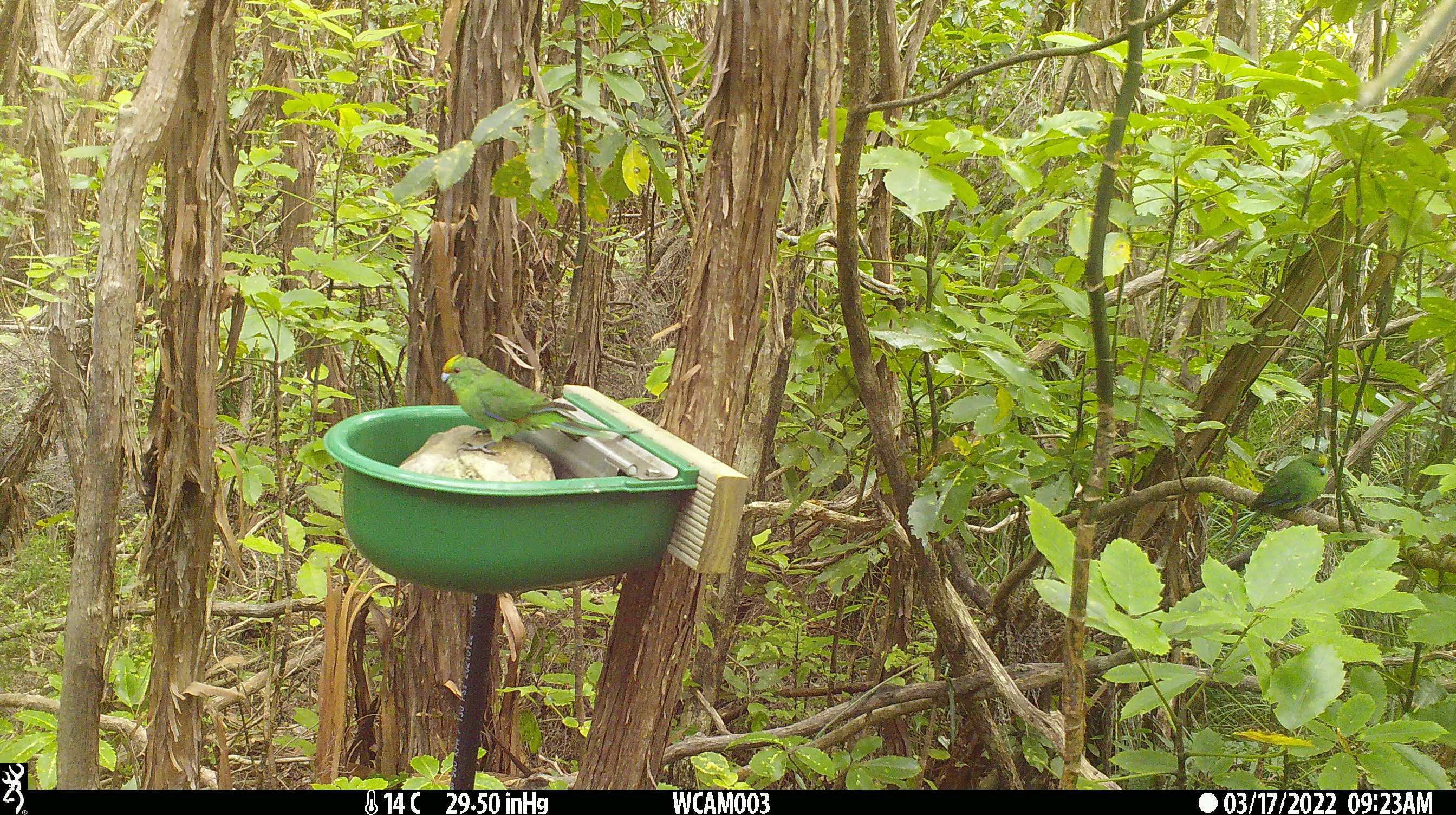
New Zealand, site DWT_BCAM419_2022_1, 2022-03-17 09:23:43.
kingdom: Animalia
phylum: Chordata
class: Aves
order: Psittaciformes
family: Psittaculidae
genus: Cyanoramphus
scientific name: Cyanoramphus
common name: parakeet